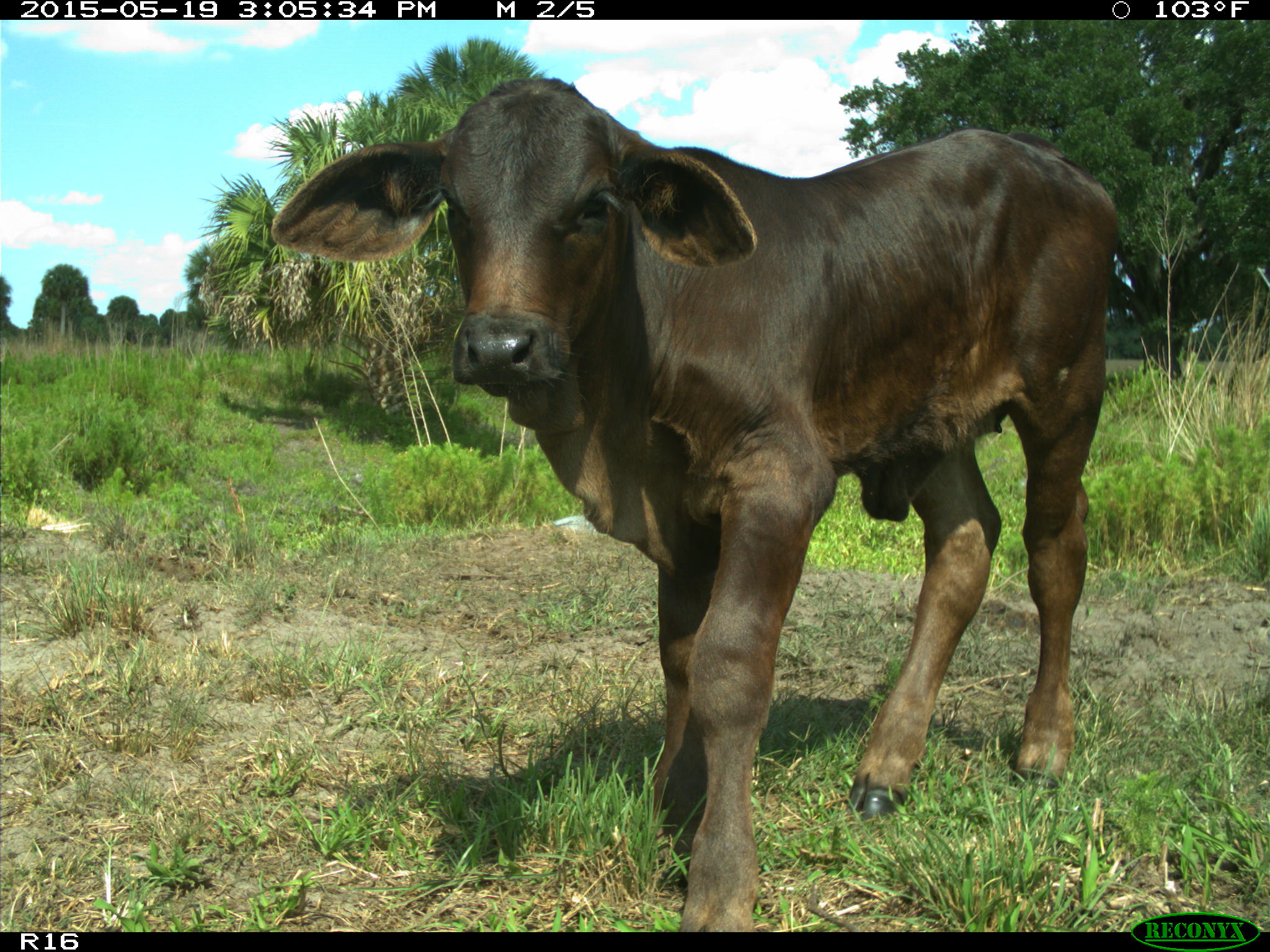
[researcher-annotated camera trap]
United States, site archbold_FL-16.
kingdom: Animalia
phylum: Chordata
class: Mammalia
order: Artiodactyla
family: Bovidae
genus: Bos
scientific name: Bos taurus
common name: domestic cow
Bos taurus (domestic cow).